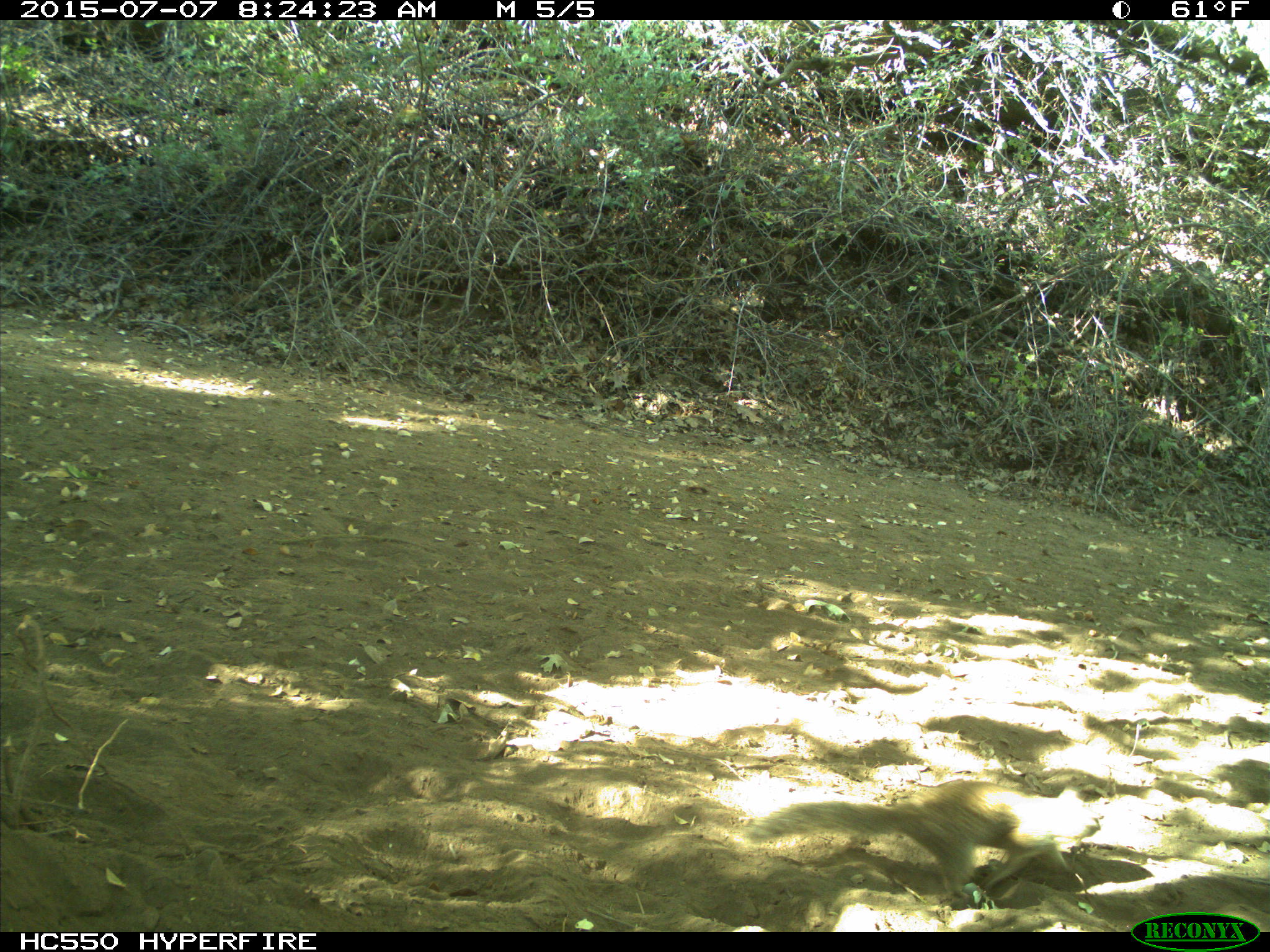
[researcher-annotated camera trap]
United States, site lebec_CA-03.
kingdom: Animalia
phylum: Chordata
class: Mammalia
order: Rodentia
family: Sciuridae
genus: Otospermophilus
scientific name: Otospermophilus beecheyi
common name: california ground squirrel